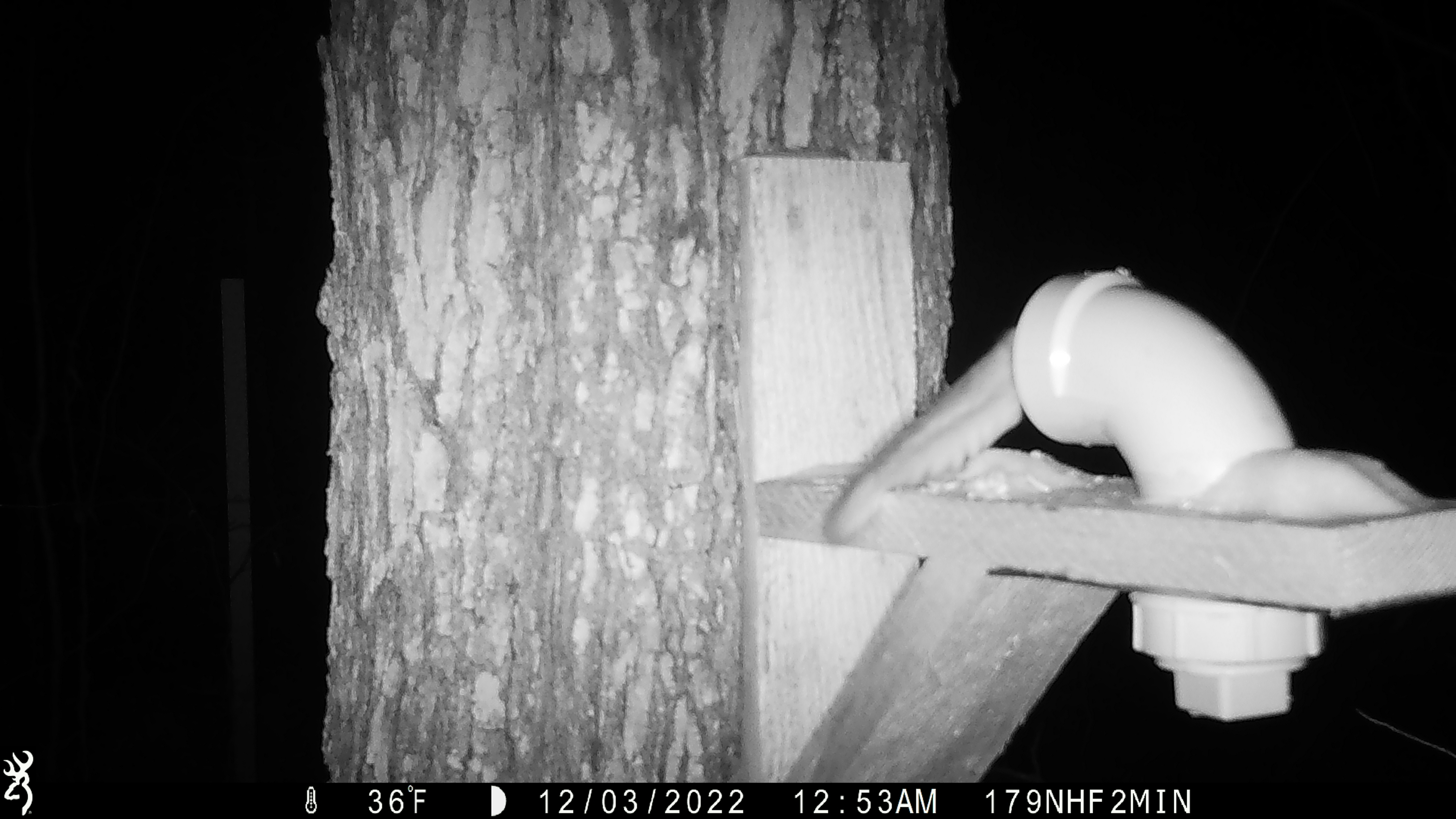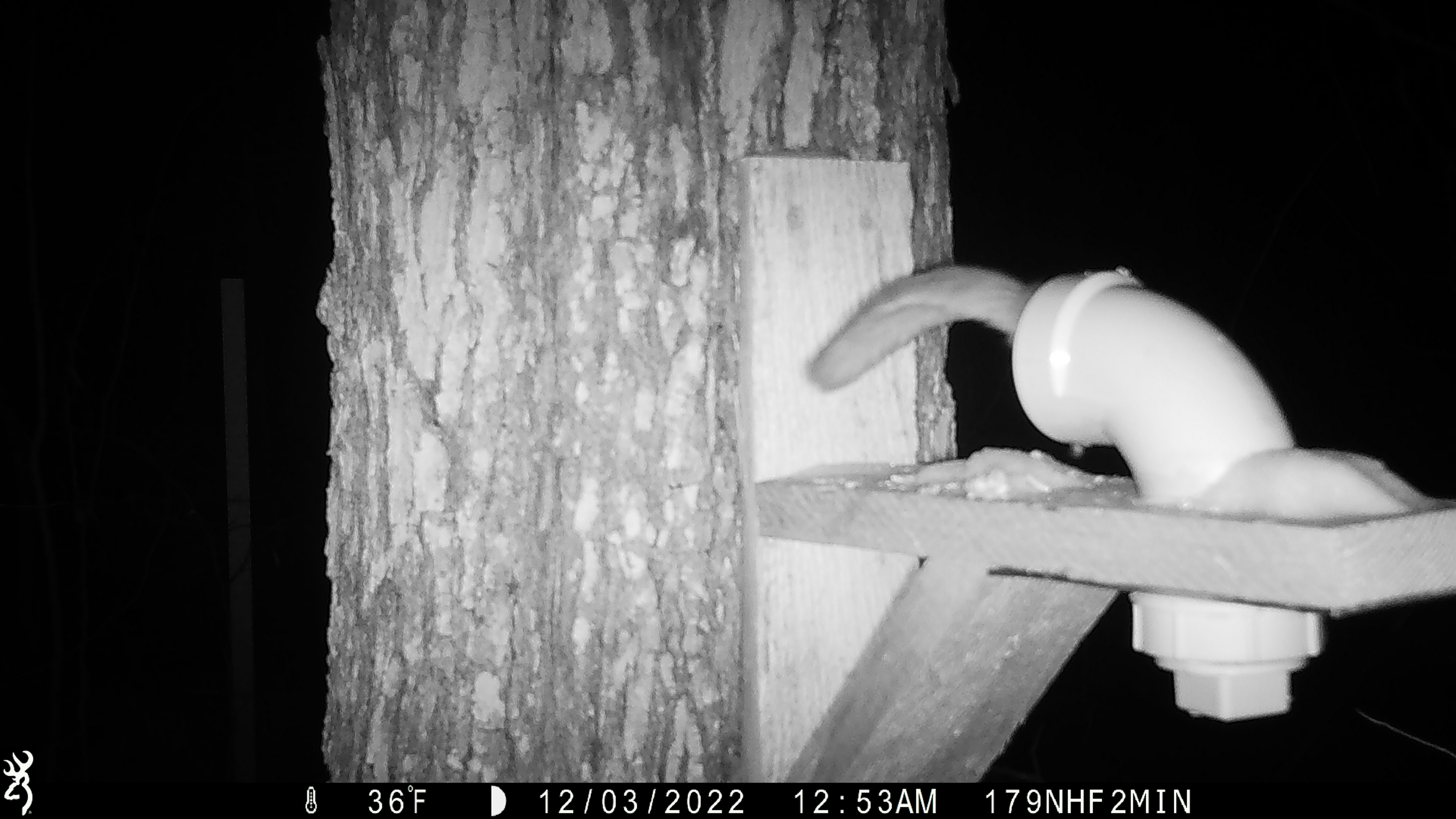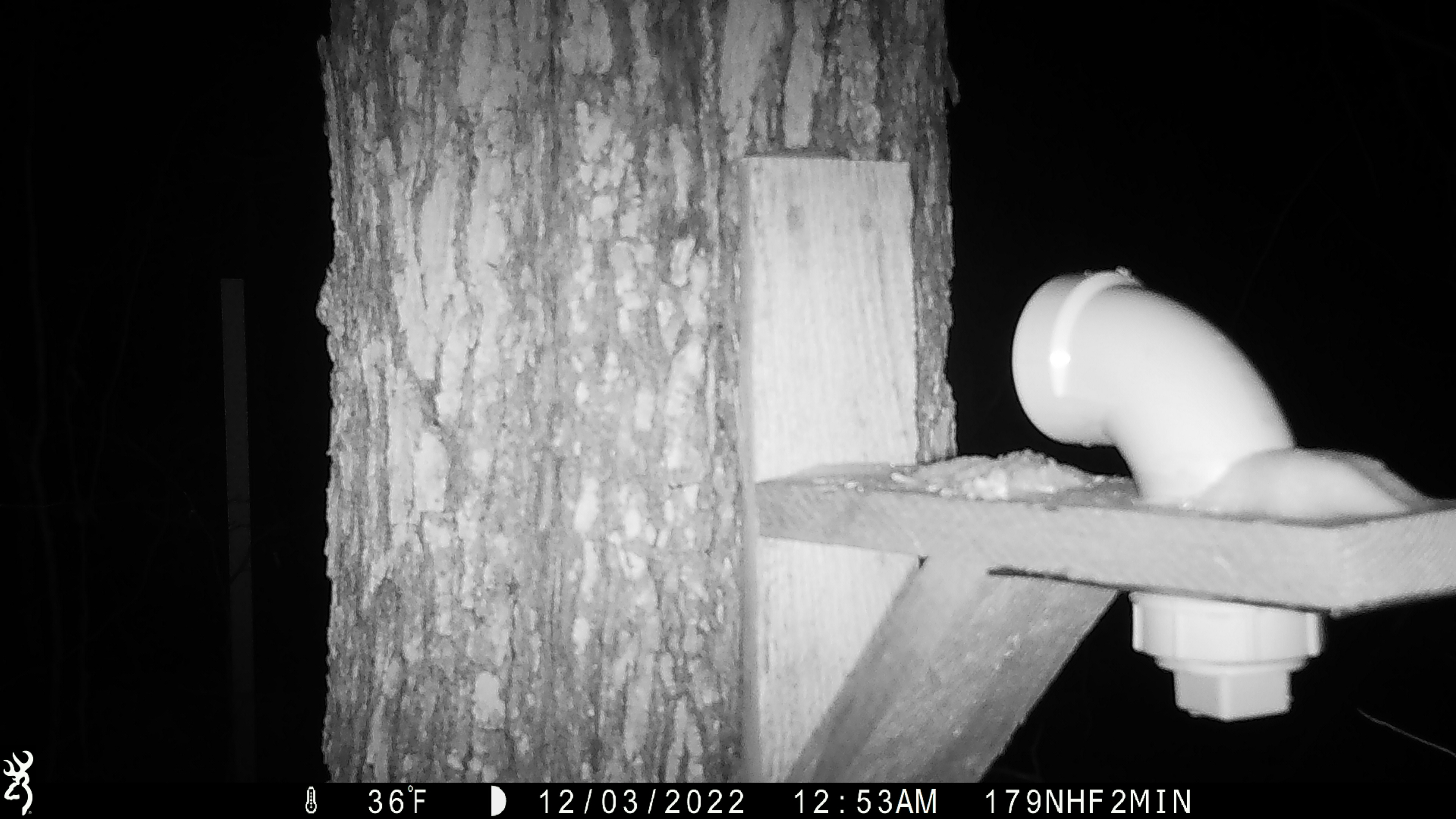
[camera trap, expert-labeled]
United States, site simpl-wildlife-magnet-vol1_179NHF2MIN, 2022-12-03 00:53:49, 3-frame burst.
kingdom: Animalia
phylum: Chordata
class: Mammalia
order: Rodentia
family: Sciuridae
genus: Glaucomys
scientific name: Glaucomys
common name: flying squirrel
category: flying squirrel sp.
Flying squirrel sp. (flying squirrel) (Glaucomys).